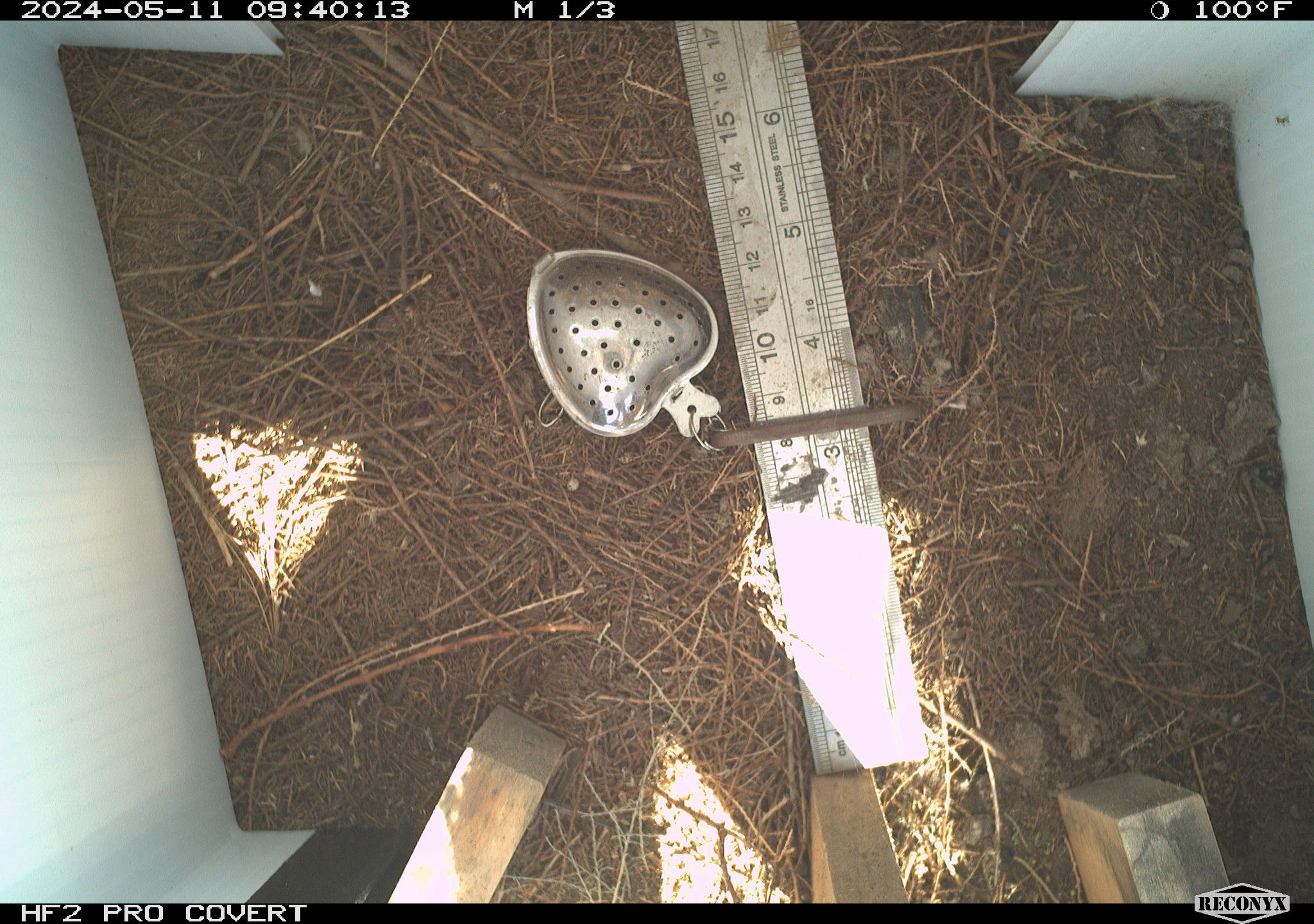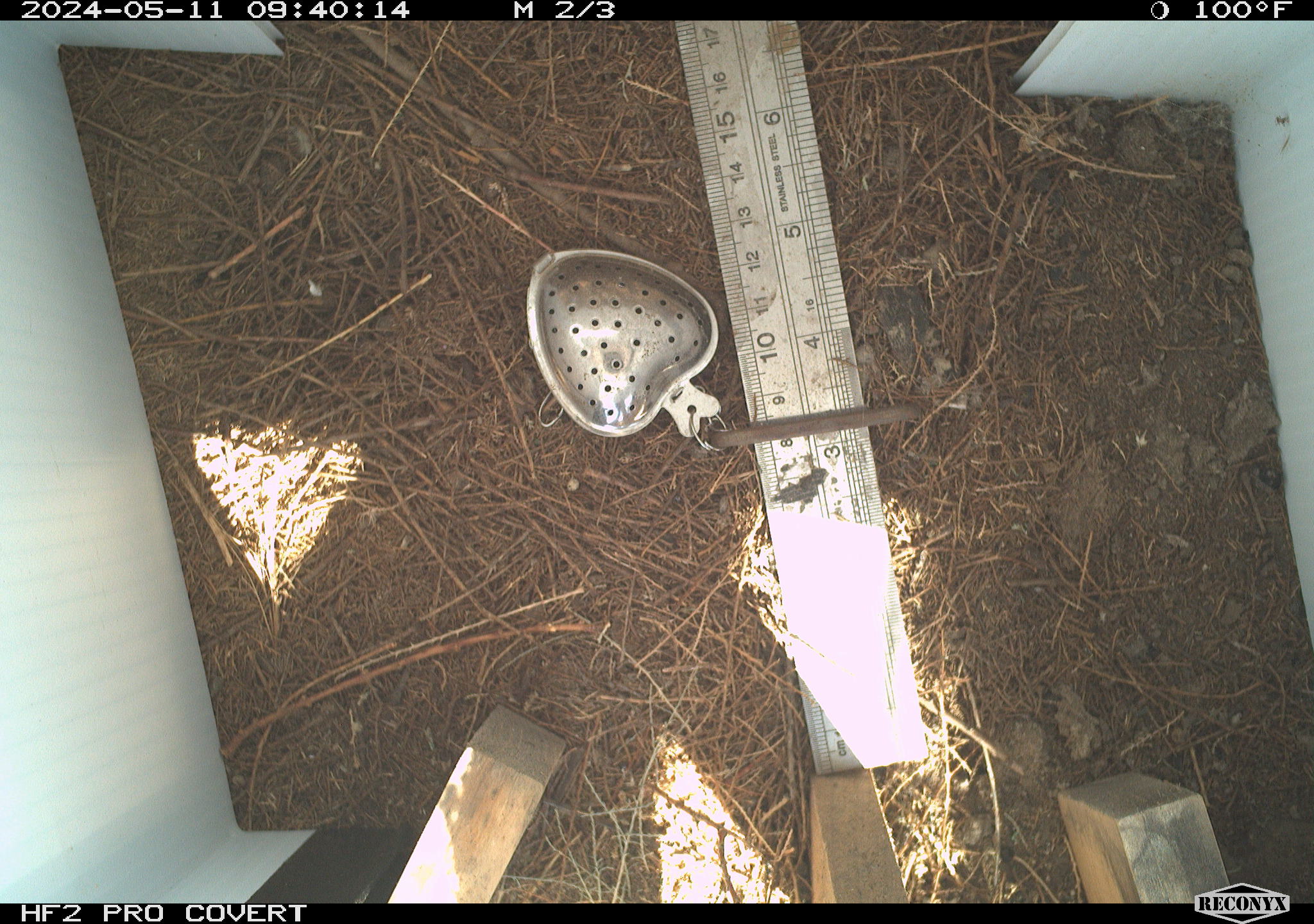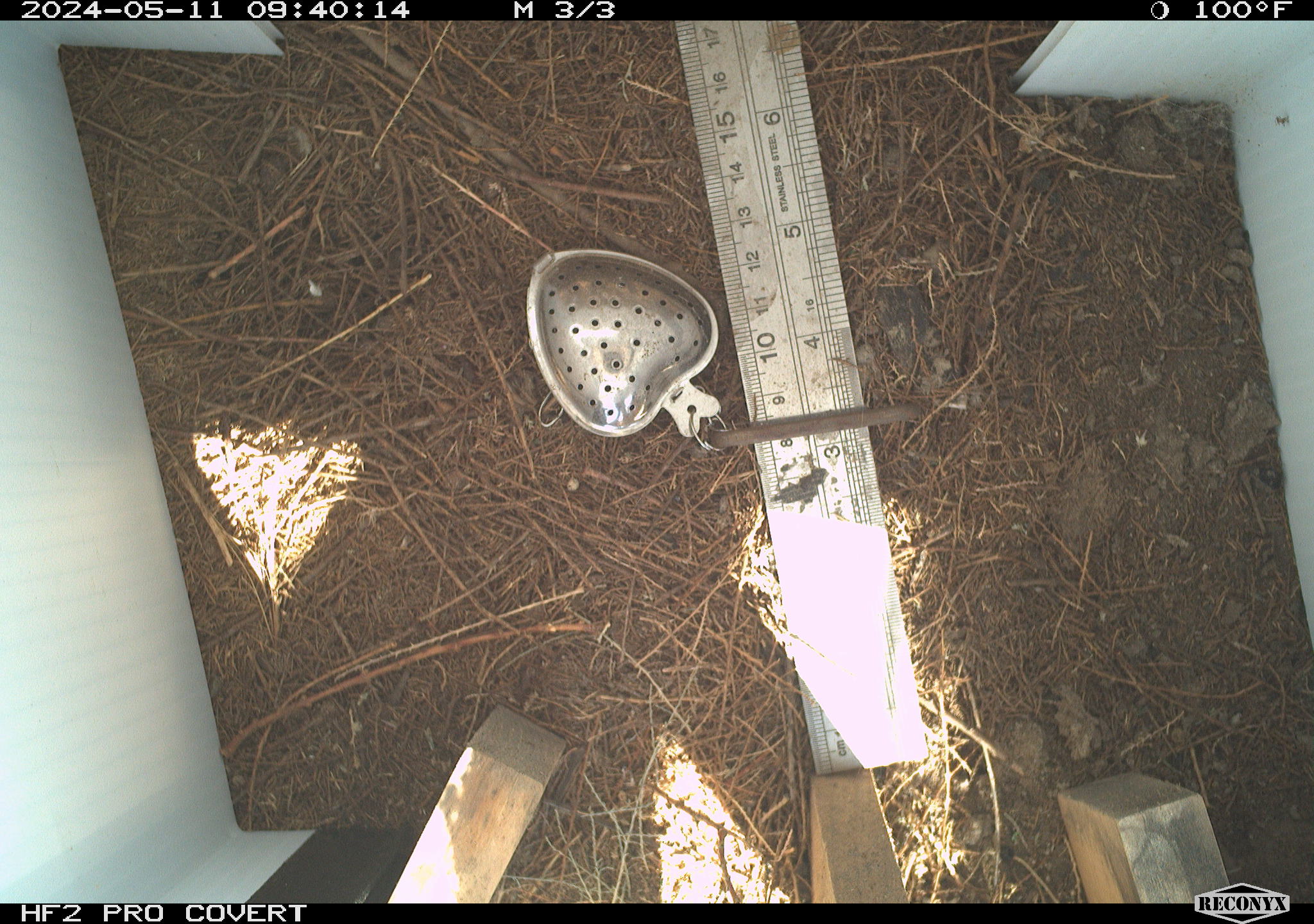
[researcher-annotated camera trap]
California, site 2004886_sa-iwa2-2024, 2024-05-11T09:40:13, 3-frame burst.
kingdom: Animalia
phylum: Arthropoda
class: Insecta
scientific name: Insecta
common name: insect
Insect (Insecta).